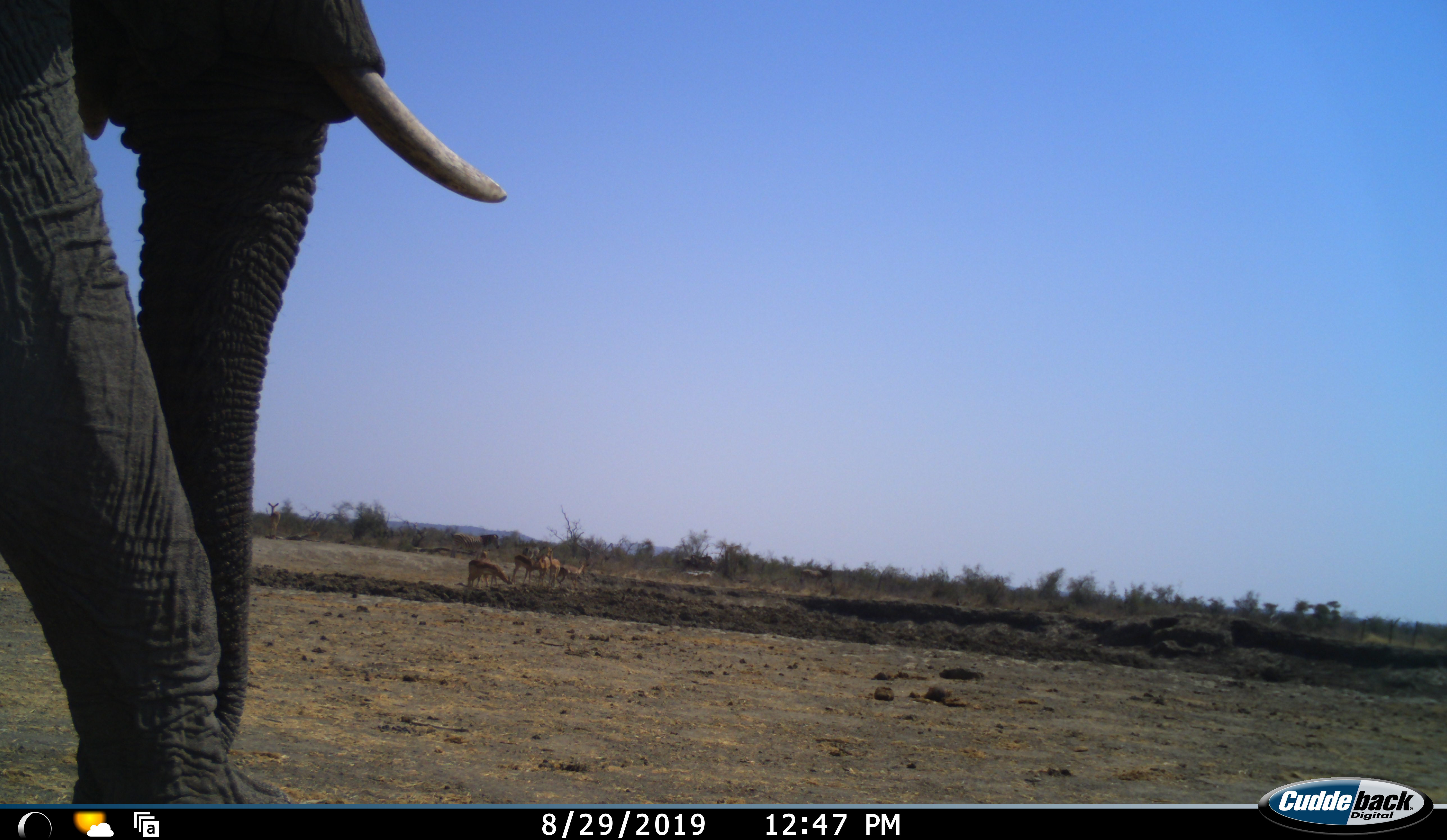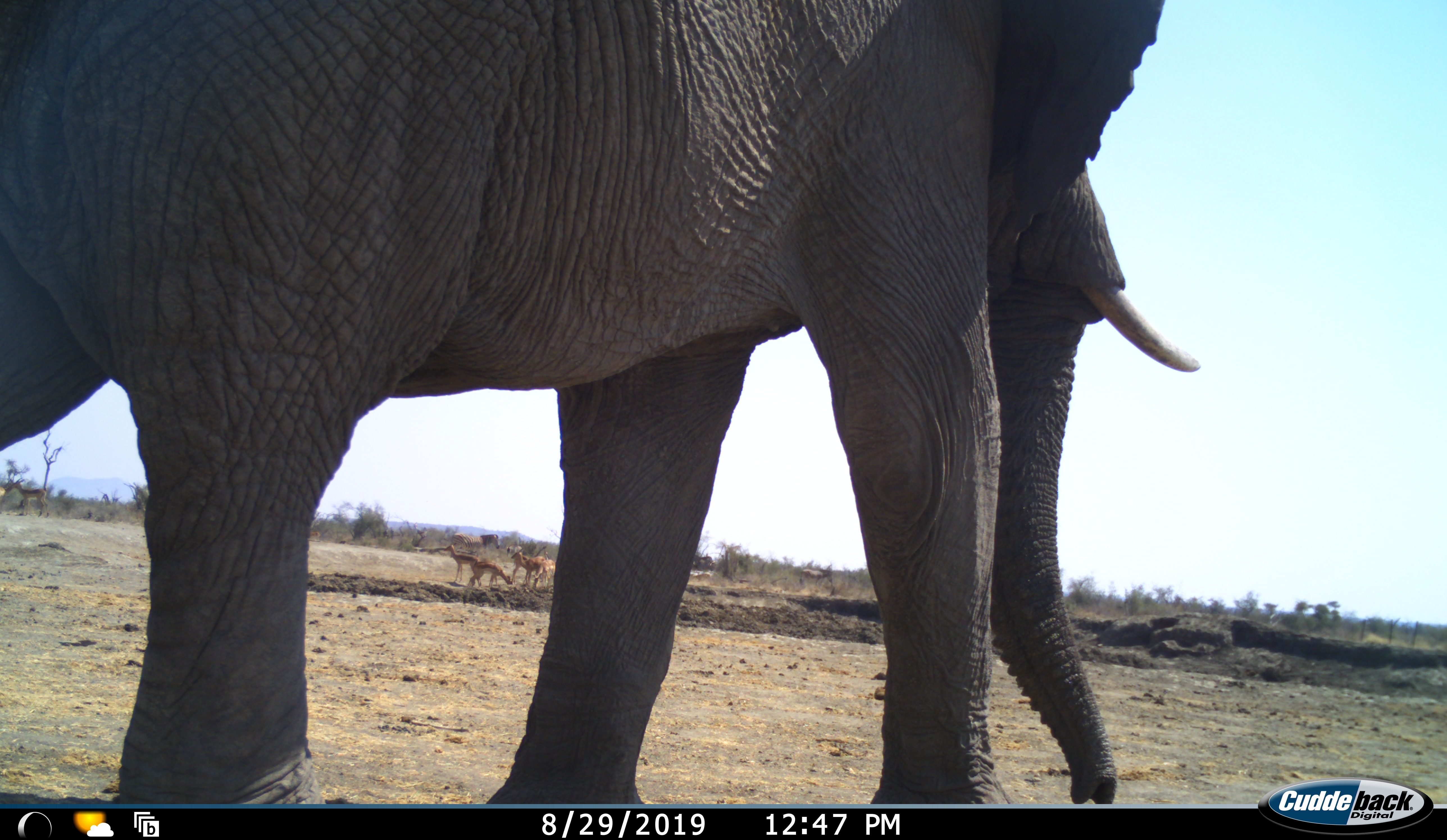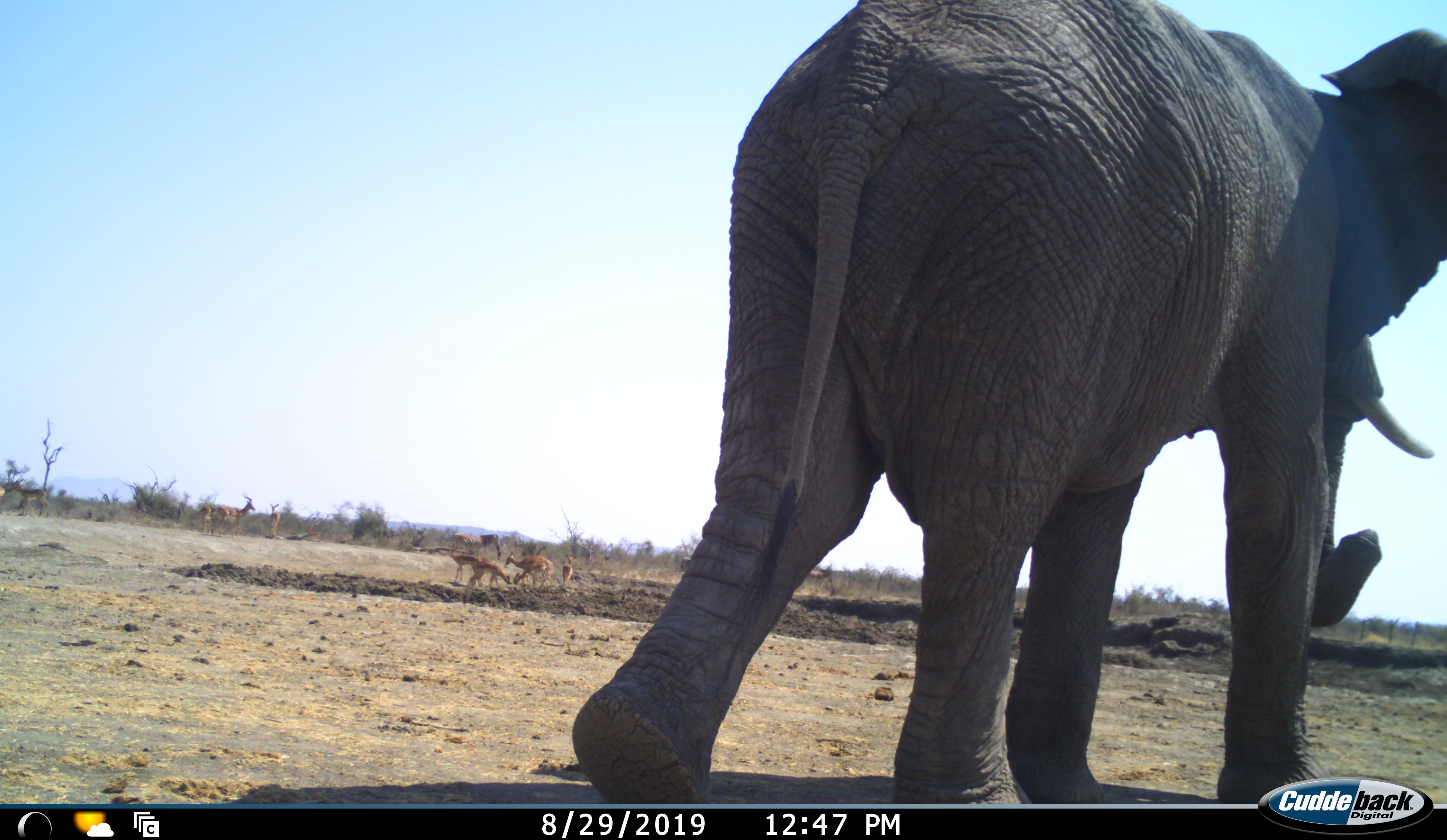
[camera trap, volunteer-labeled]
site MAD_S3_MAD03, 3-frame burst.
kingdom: Animalia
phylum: Chordata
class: Mammalia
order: Proboscidea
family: Elephantidae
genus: Loxodonta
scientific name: Loxodonta africana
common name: african bush elephant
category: elephant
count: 1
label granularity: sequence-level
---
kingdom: Animalia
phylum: Chordata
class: Mammalia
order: Artiodactyla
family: Bovidae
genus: Aepyceros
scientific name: Aepyceros melampus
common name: impala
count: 7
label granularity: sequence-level